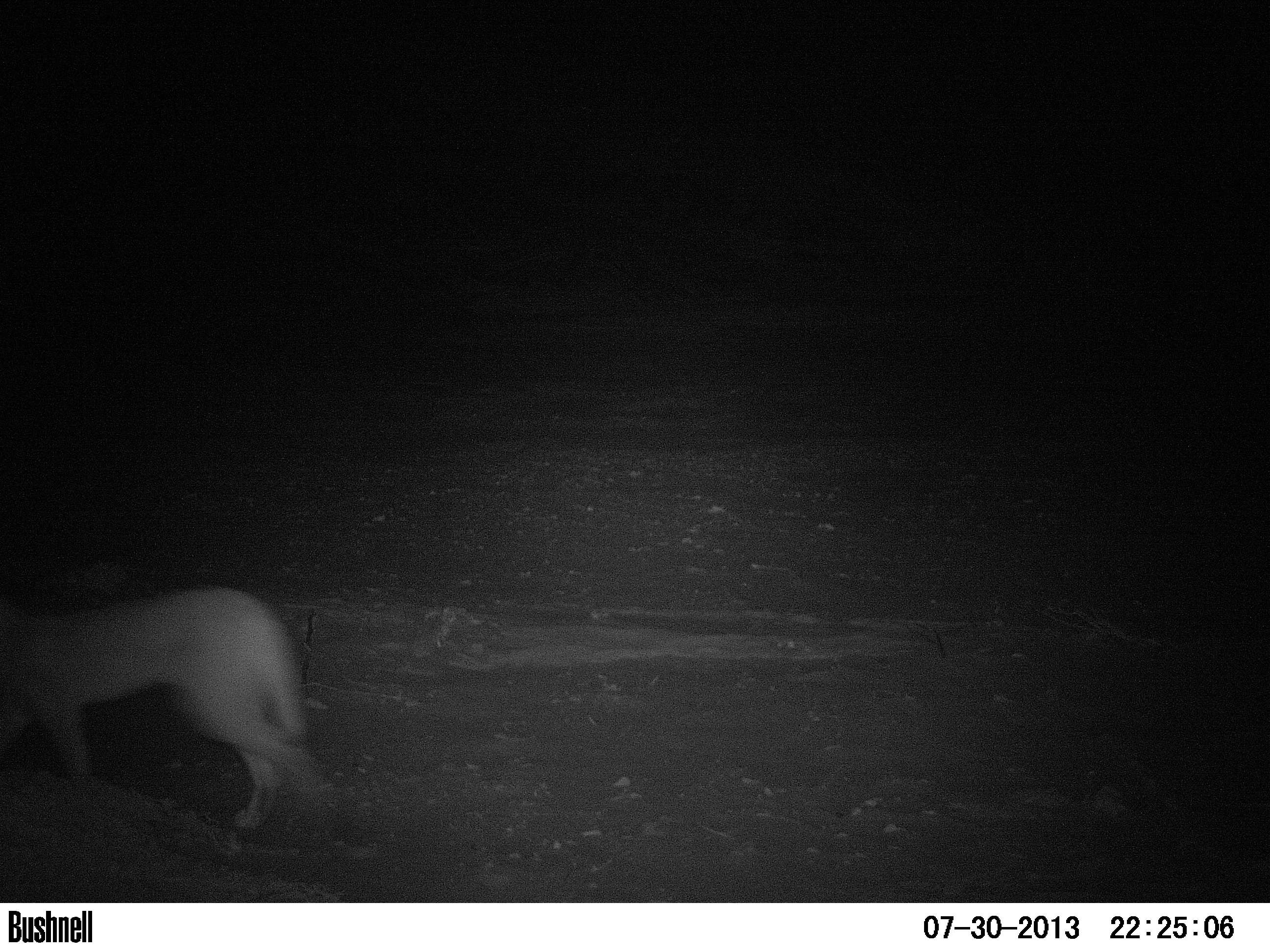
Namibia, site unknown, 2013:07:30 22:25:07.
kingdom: Animalia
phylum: Chordata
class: Mammalia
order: Carnivora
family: Felidae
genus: Felis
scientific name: Felis catus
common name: domestic cat